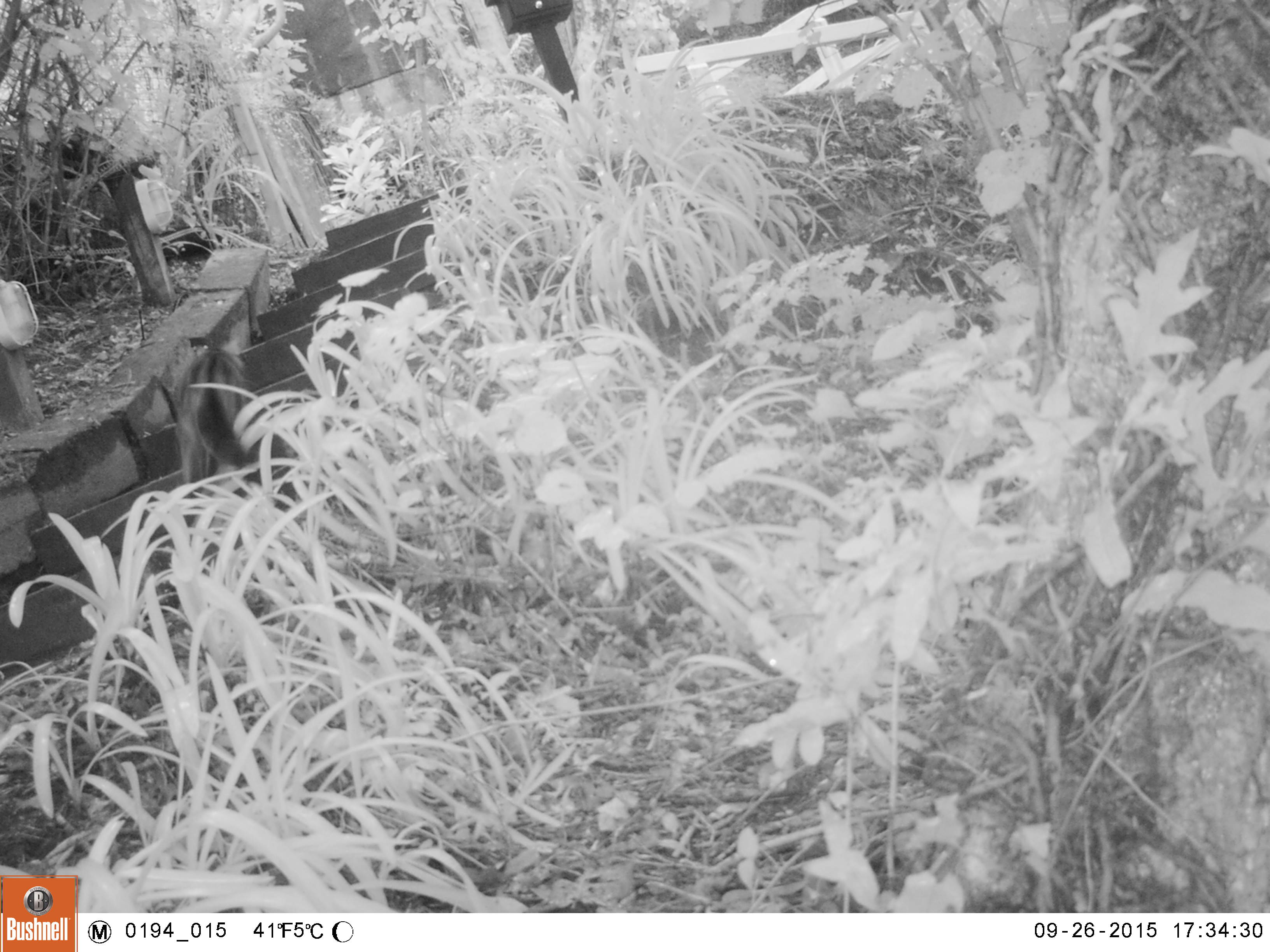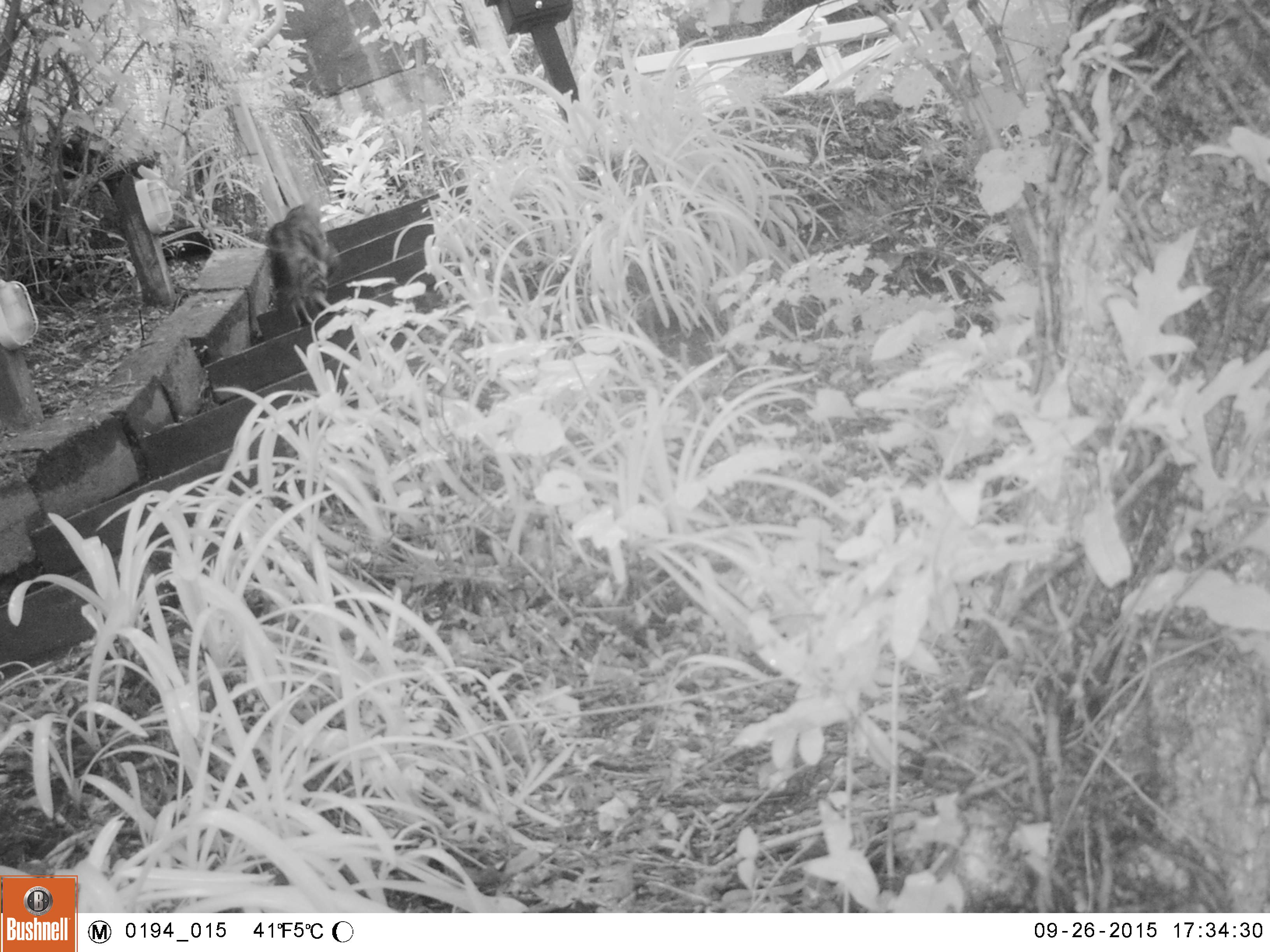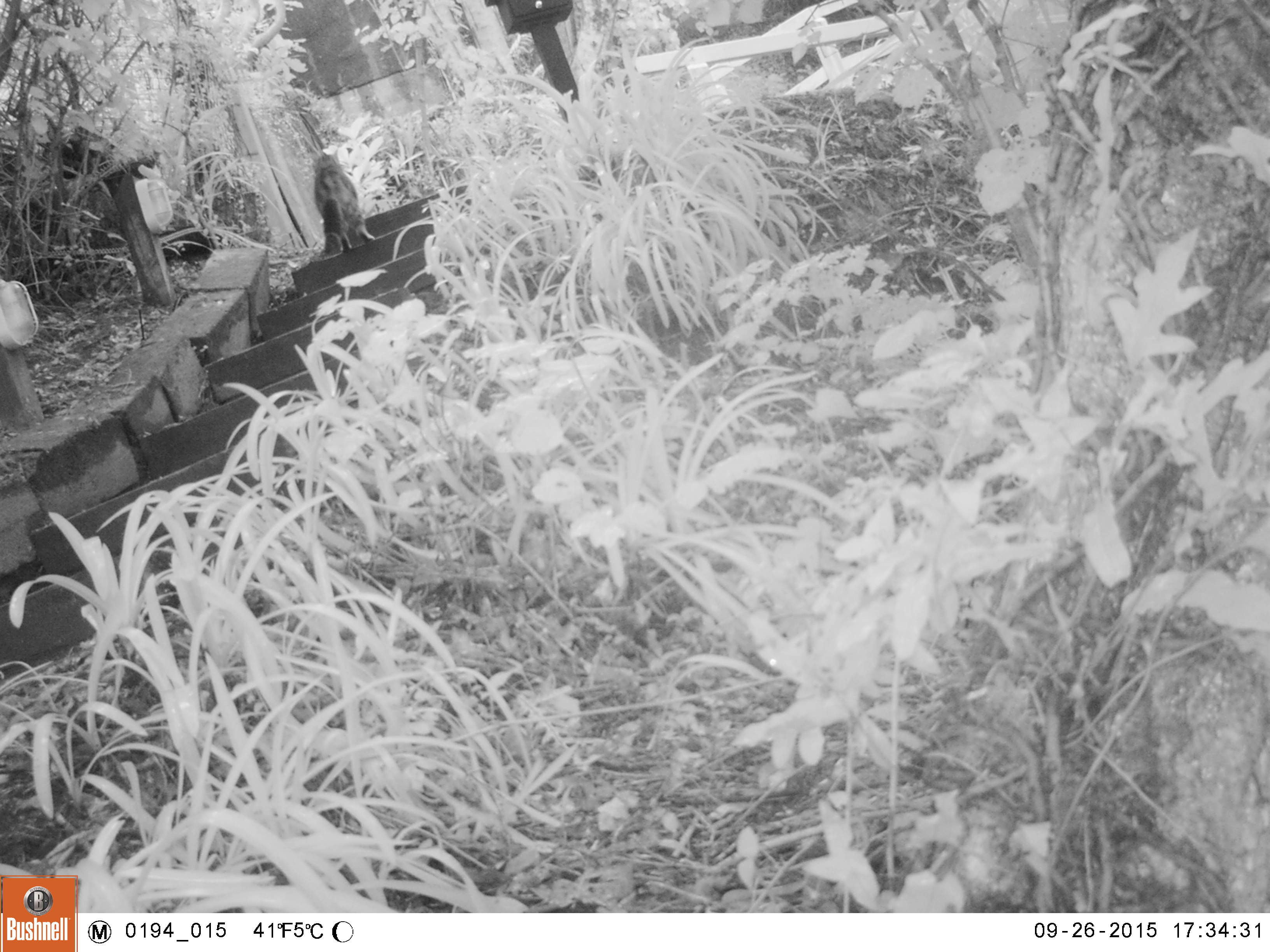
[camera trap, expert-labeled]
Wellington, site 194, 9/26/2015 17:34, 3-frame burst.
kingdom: Animalia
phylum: Chordata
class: Mammalia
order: Carnivora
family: Felidae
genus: Felis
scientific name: Felis catus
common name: cat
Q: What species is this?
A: Cat (Felis catus).